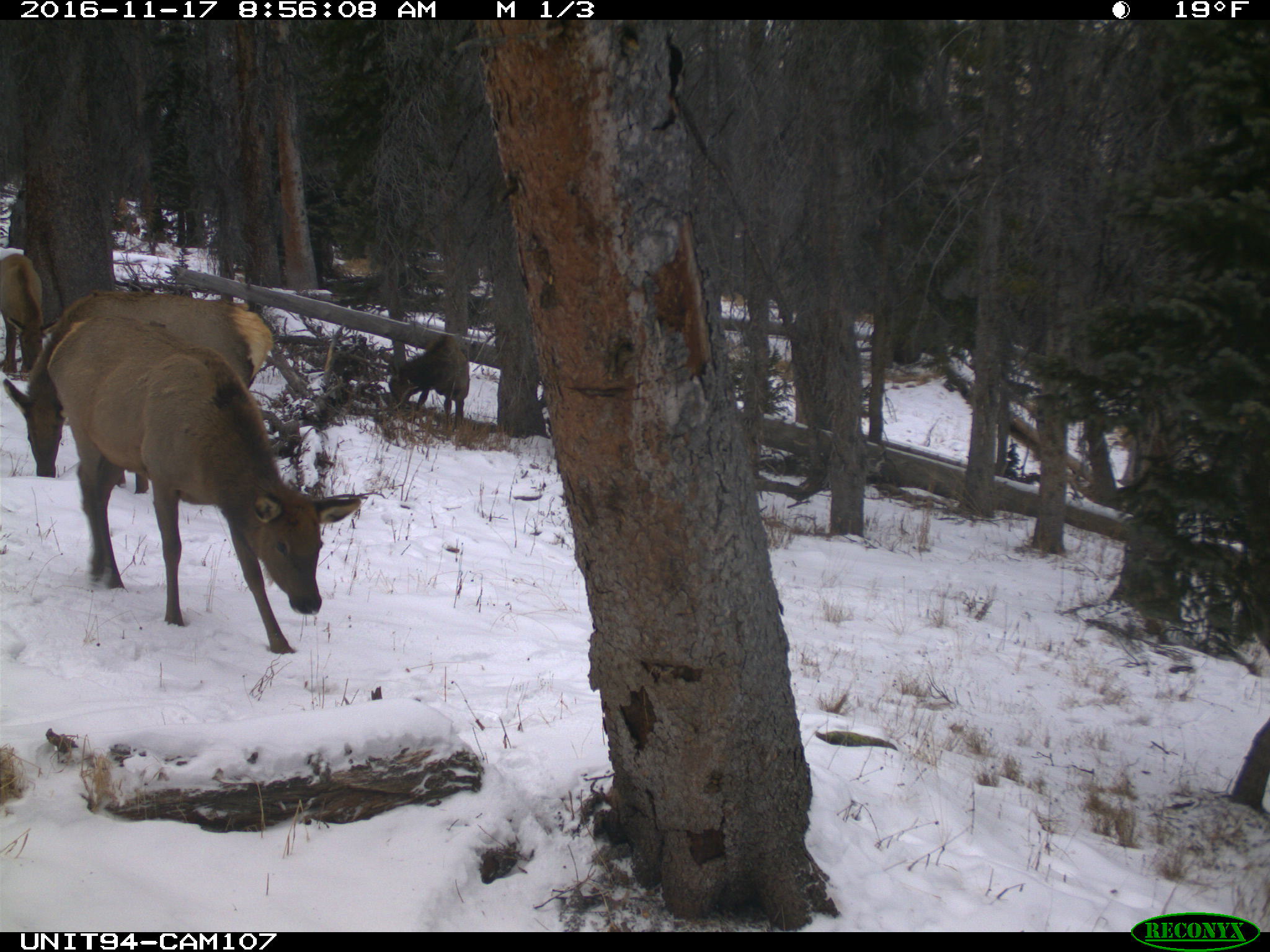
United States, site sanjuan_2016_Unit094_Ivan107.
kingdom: Animalia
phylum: Chordata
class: Mammalia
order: Artiodactyla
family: Cervidae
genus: Cervus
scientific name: Cervus elaphus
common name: red deer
Cervus elaphus (red deer).